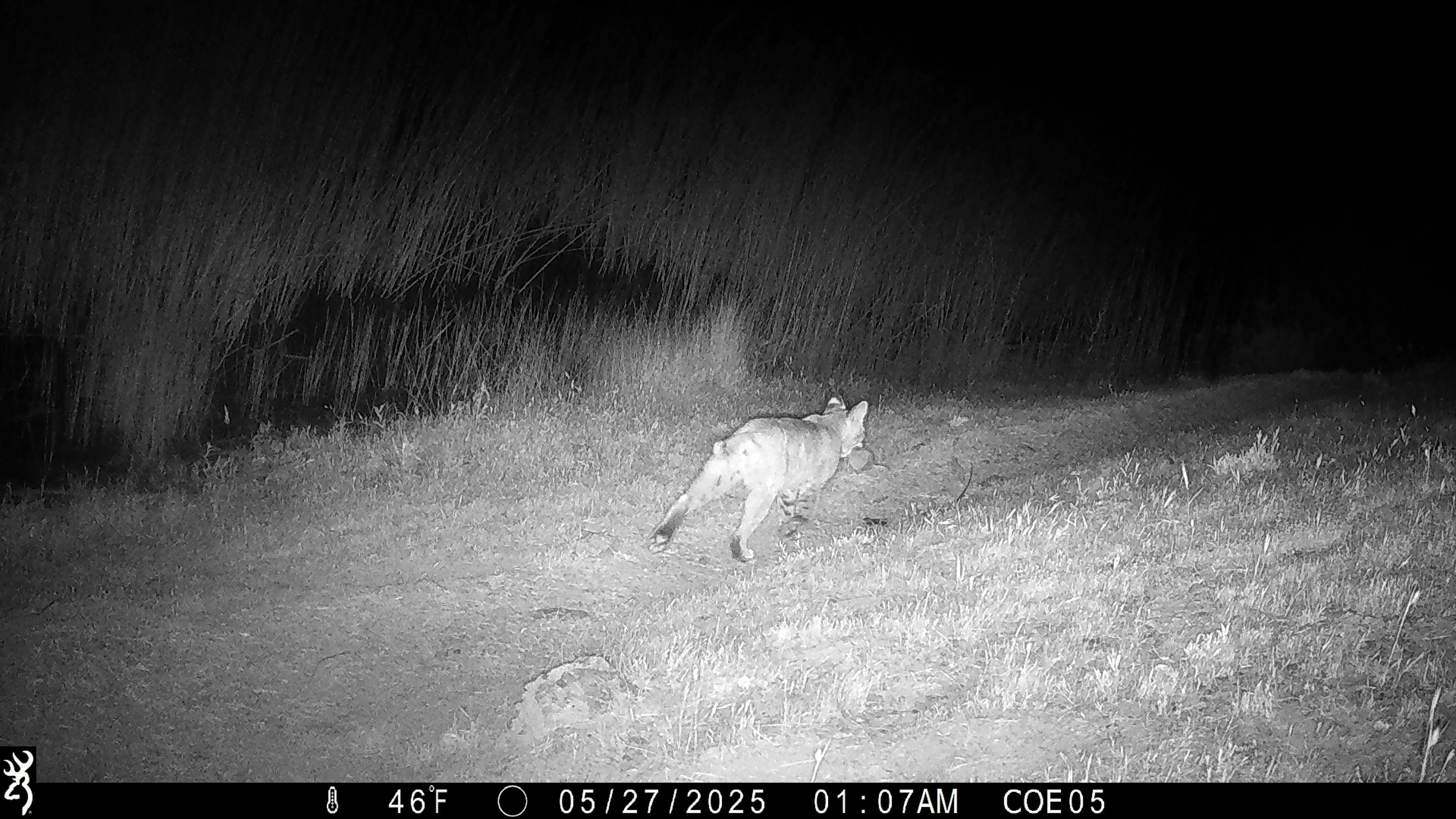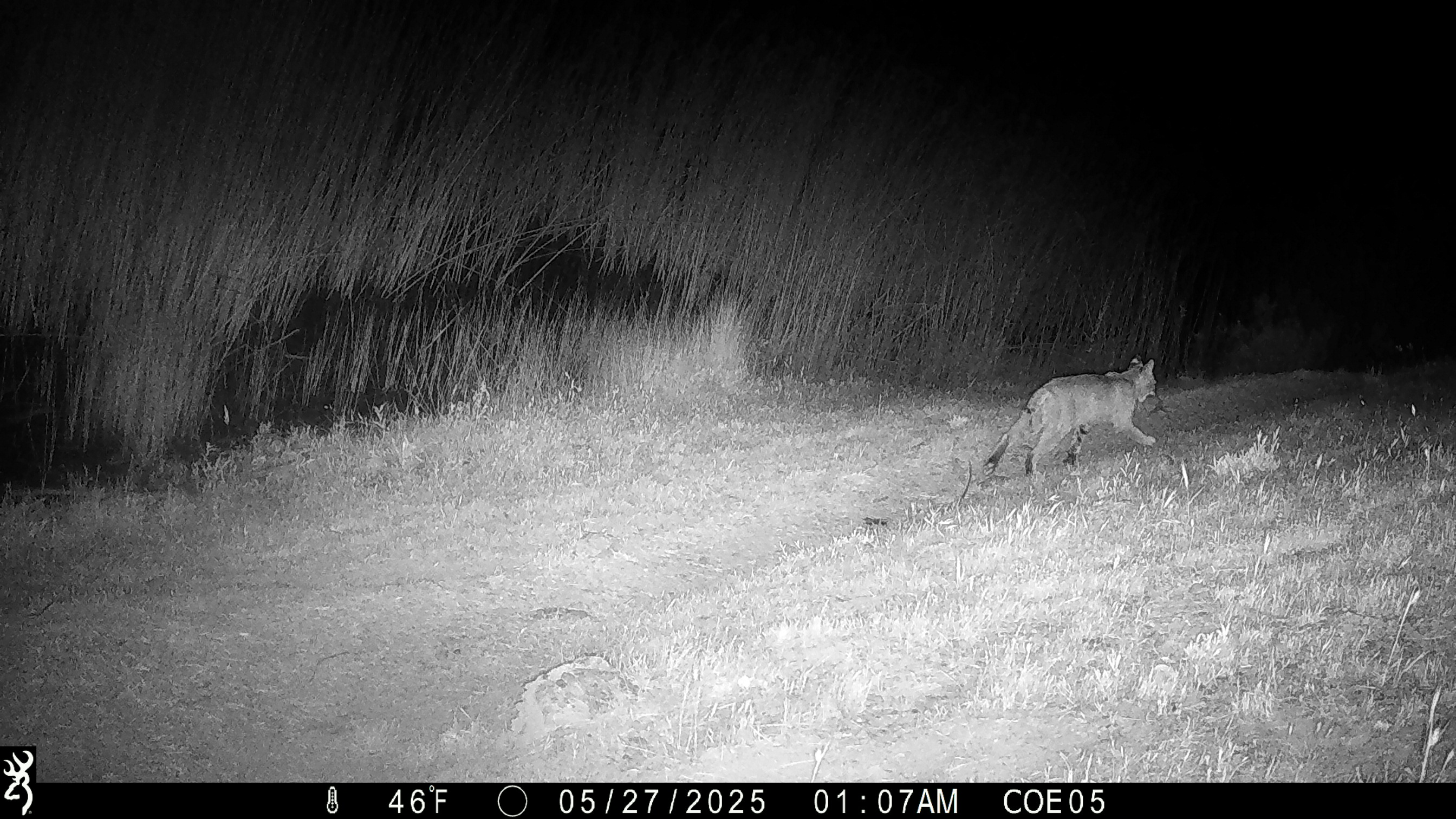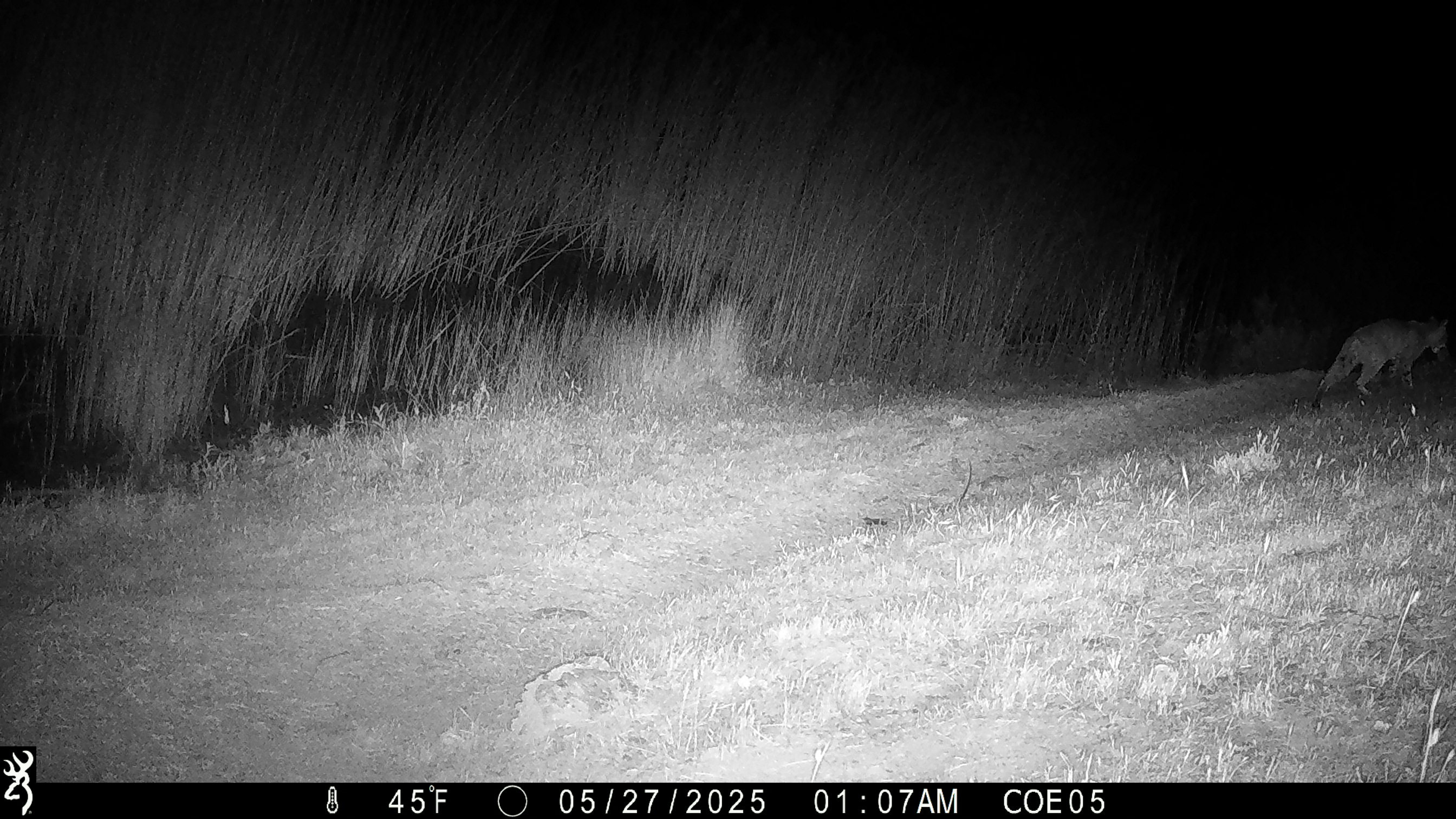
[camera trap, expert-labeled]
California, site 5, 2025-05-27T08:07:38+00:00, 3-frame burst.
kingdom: Animalia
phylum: Chordata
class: Mammalia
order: Carnivora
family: Felidae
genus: Lynx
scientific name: Lynx rufus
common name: bobcat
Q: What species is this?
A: Bobcat (Lynx rufus).